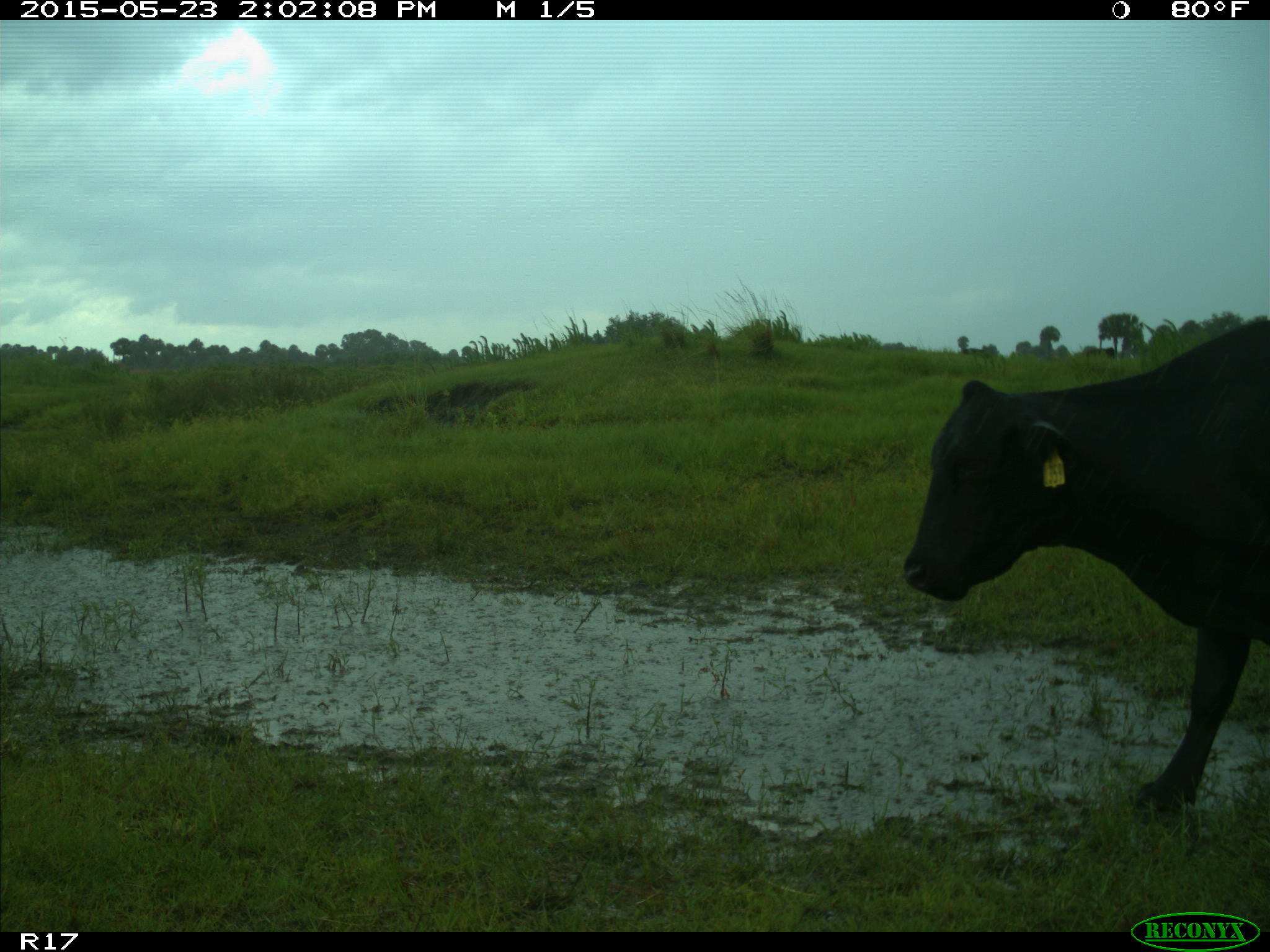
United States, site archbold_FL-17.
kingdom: Animalia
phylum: Chordata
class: Mammalia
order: Artiodactyla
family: Bovidae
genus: Bos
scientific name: Bos taurus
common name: domestic cow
Bos taurus (domestic cow).